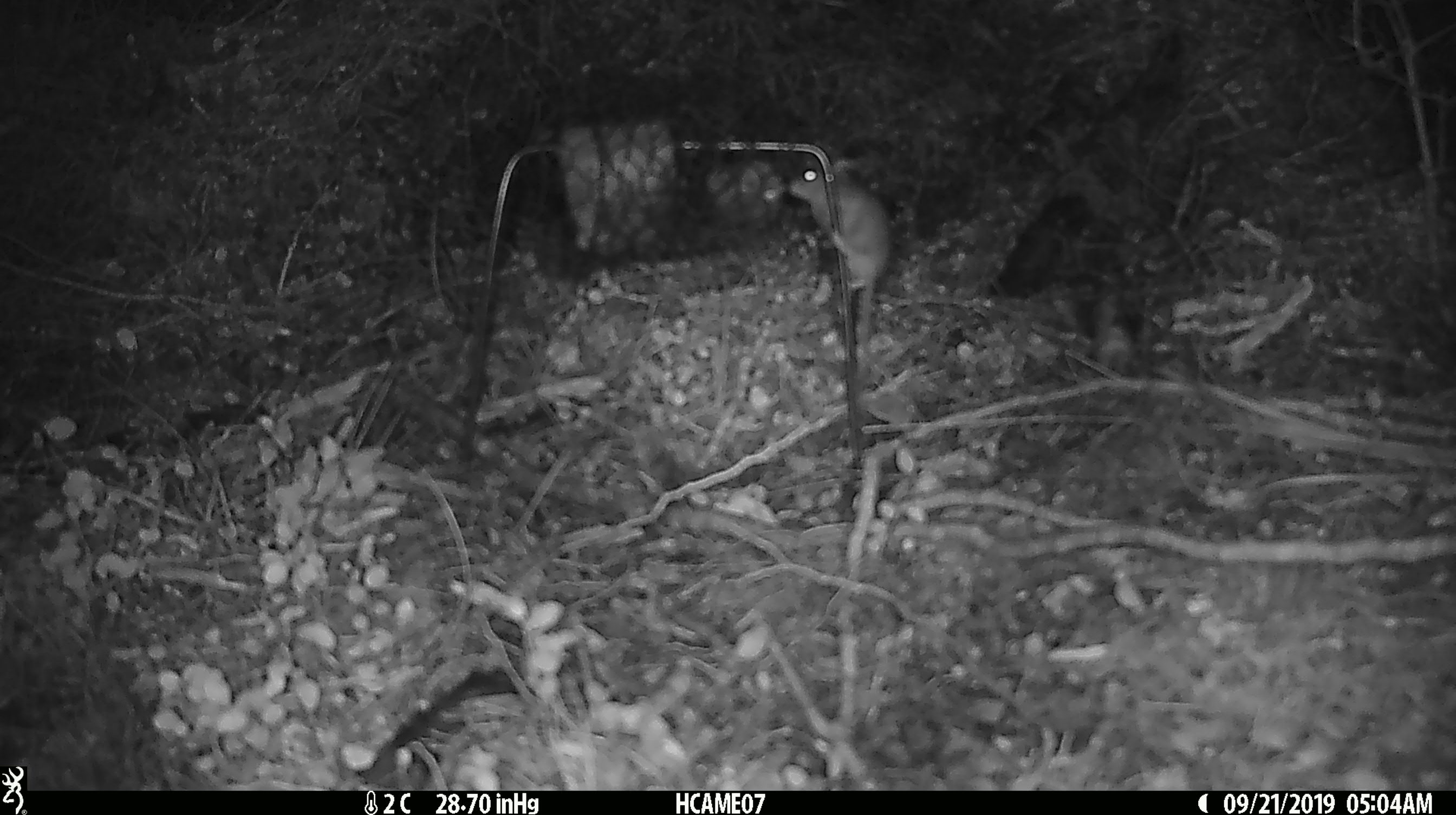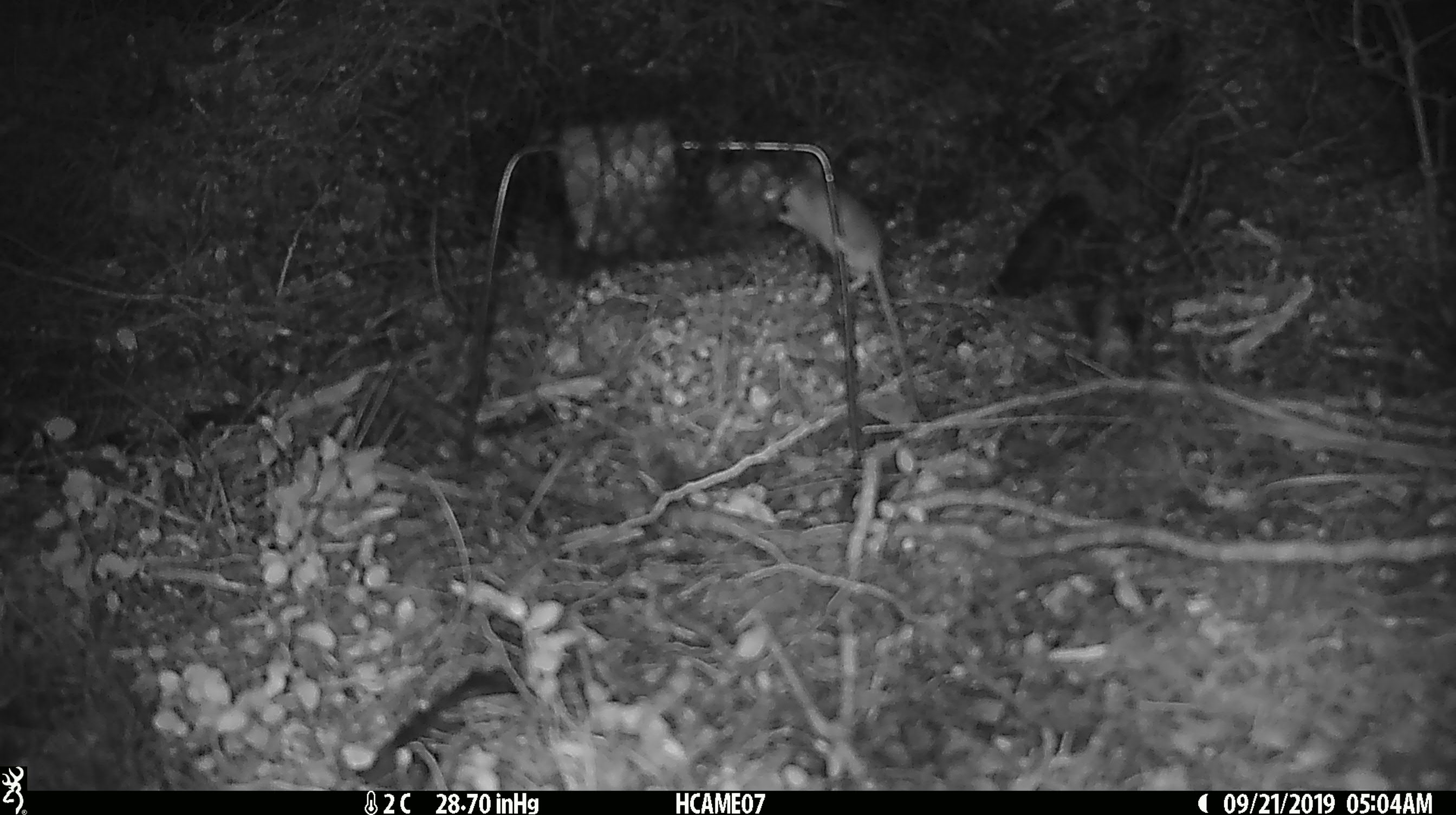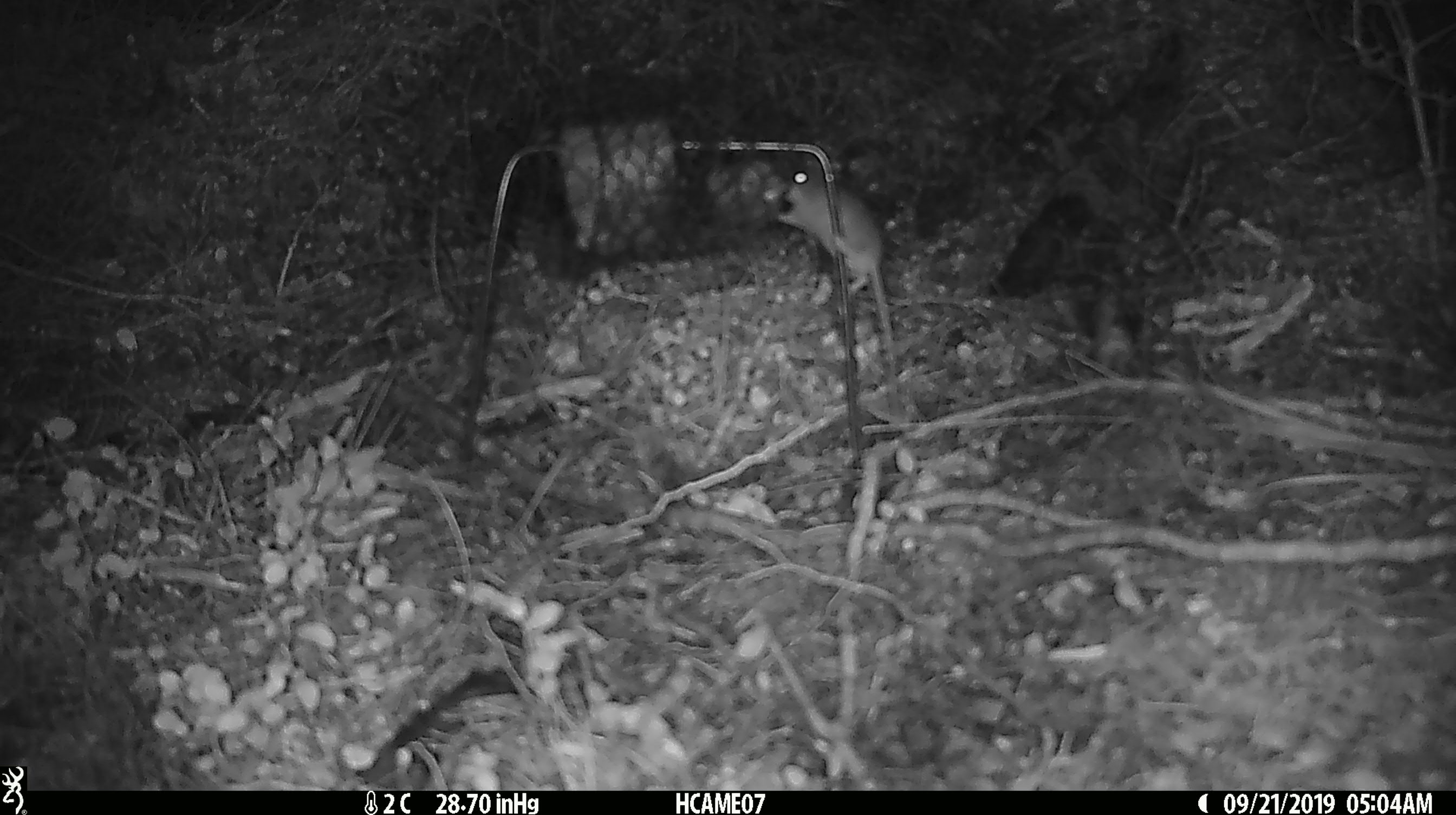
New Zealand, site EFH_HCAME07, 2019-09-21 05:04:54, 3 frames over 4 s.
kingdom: Animalia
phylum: Chordata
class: Mammalia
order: Rodentia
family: Muridae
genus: Mus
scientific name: Mus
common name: mouse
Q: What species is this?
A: Mouse (Mus).